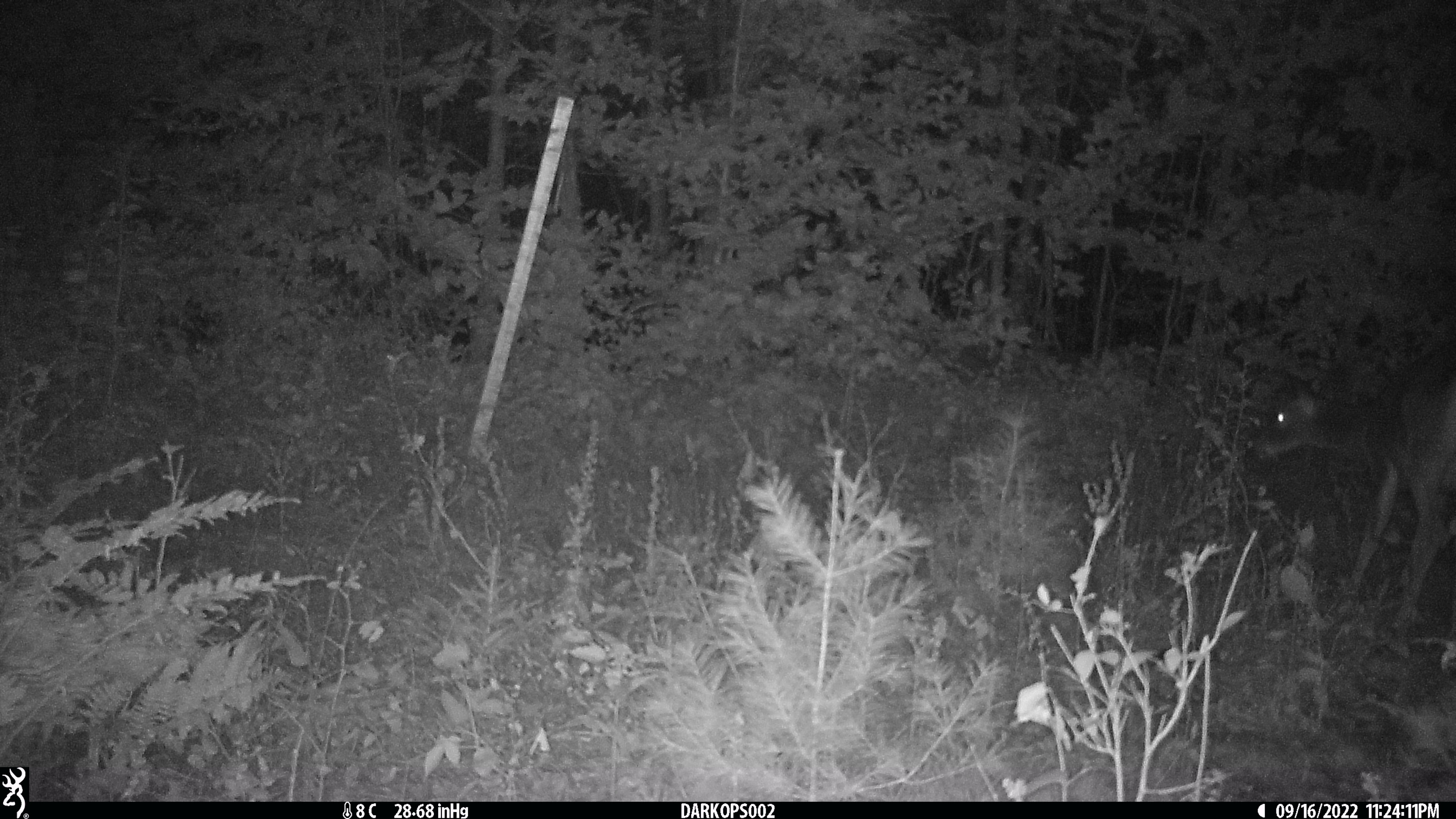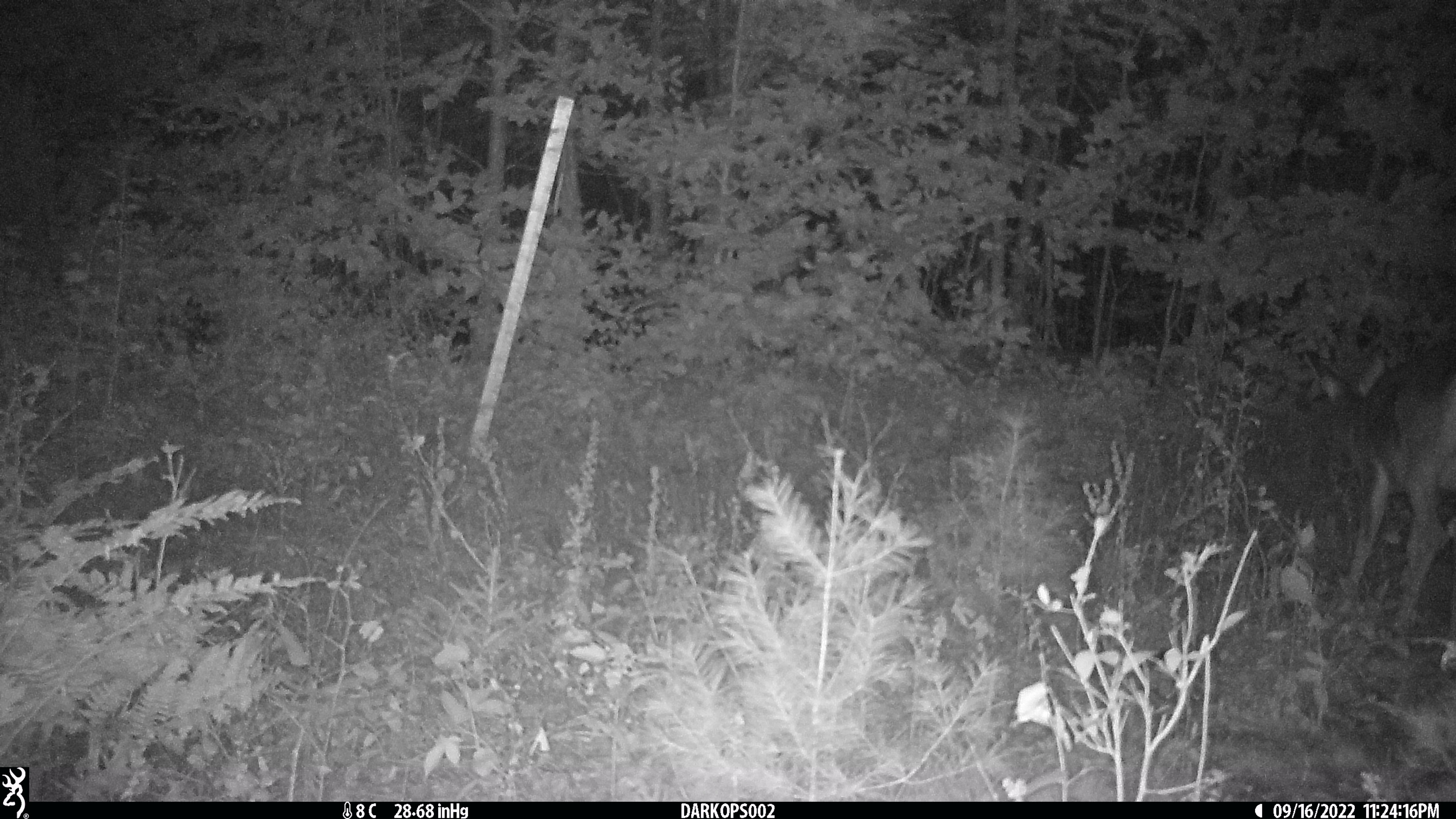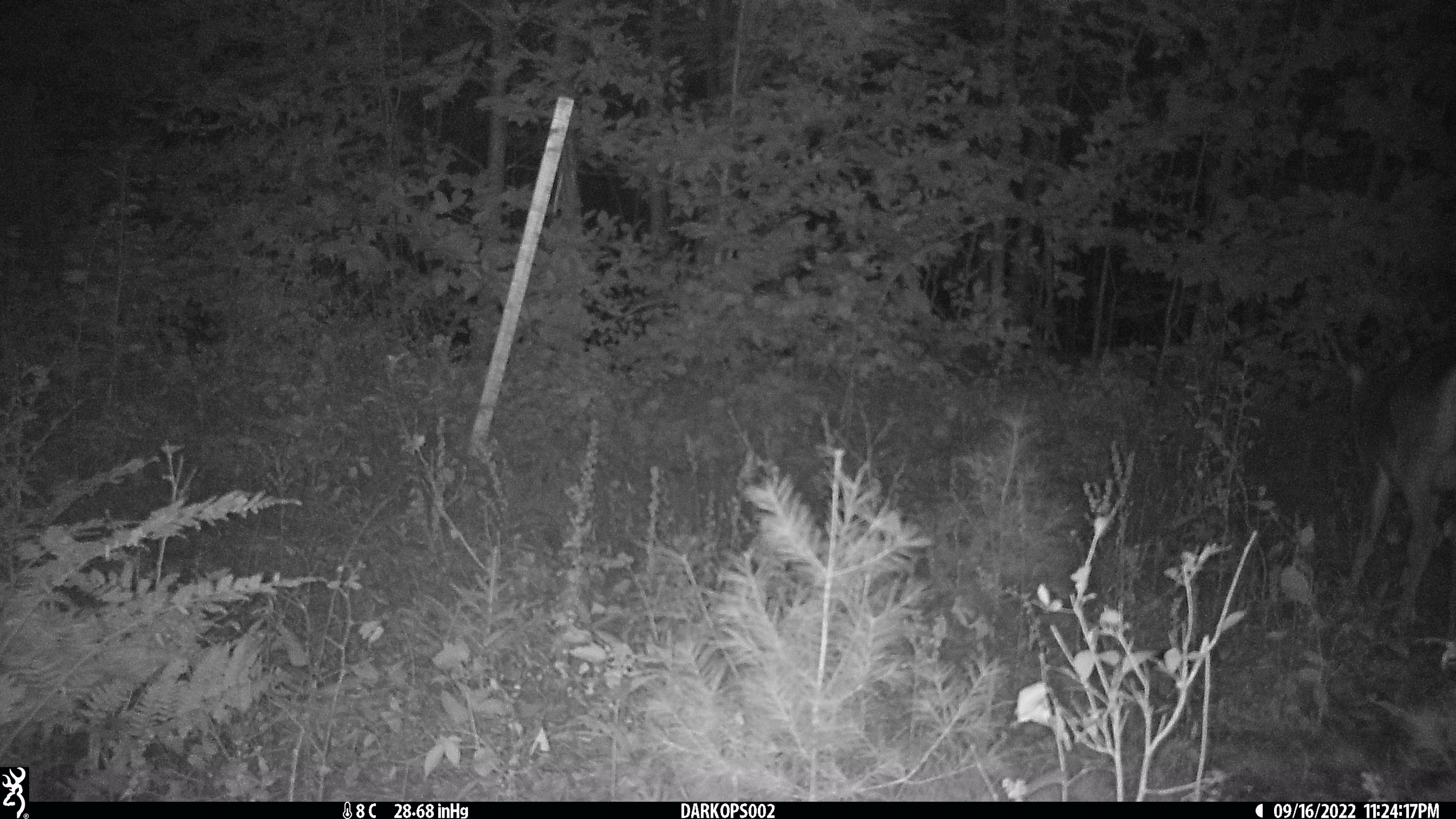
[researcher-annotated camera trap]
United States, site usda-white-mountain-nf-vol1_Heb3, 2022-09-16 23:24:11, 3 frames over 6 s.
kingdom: Animalia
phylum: Chordata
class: Mammalia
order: Artiodactyla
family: Cervidae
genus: Odocoileus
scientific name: Odocoileus virginianus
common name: white-tailed deer